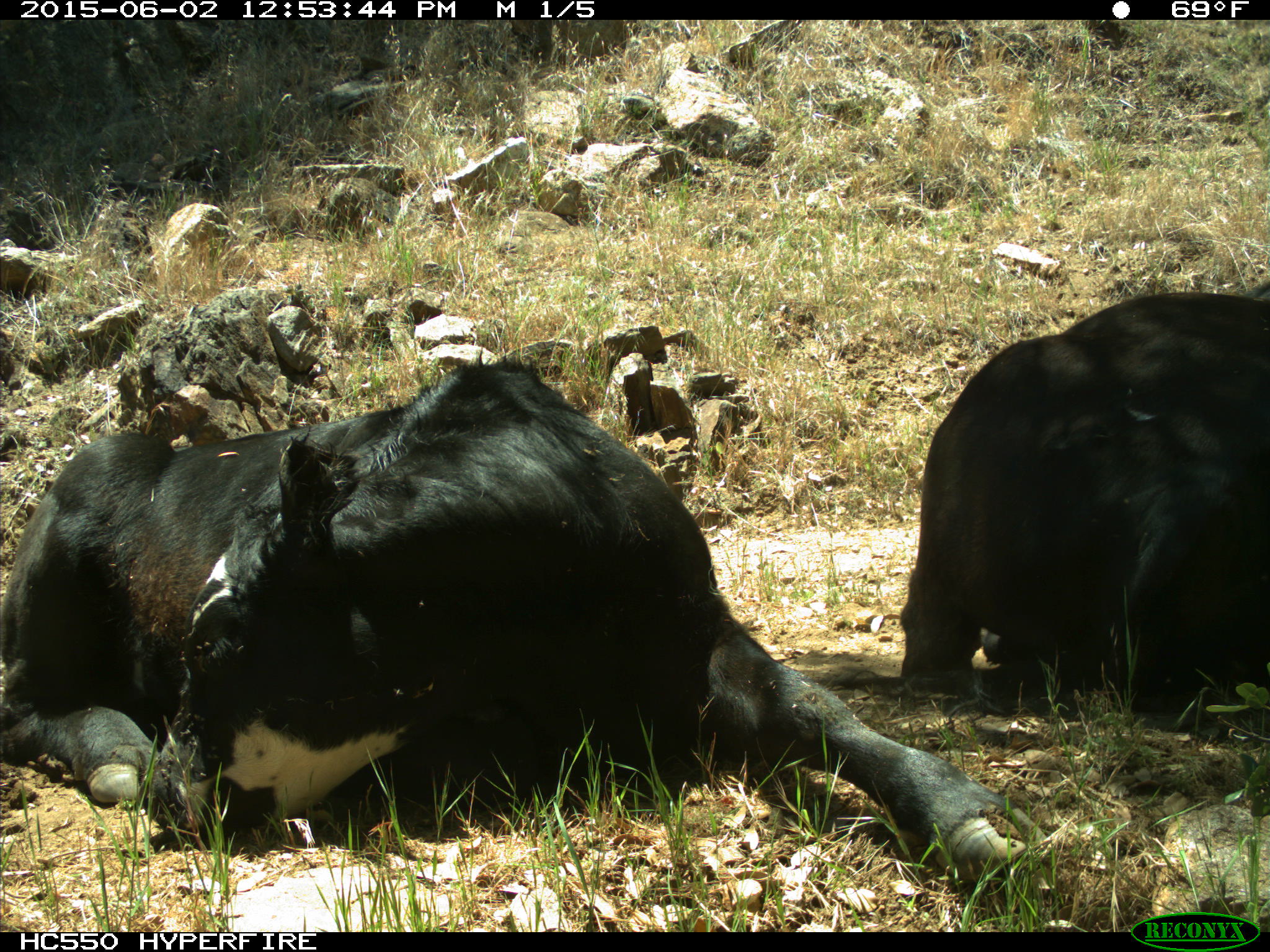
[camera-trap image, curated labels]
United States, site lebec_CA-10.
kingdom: Animalia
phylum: Chordata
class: Mammalia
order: Artiodactyla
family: Bovidae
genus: Bos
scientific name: Bos taurus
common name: domestic cow